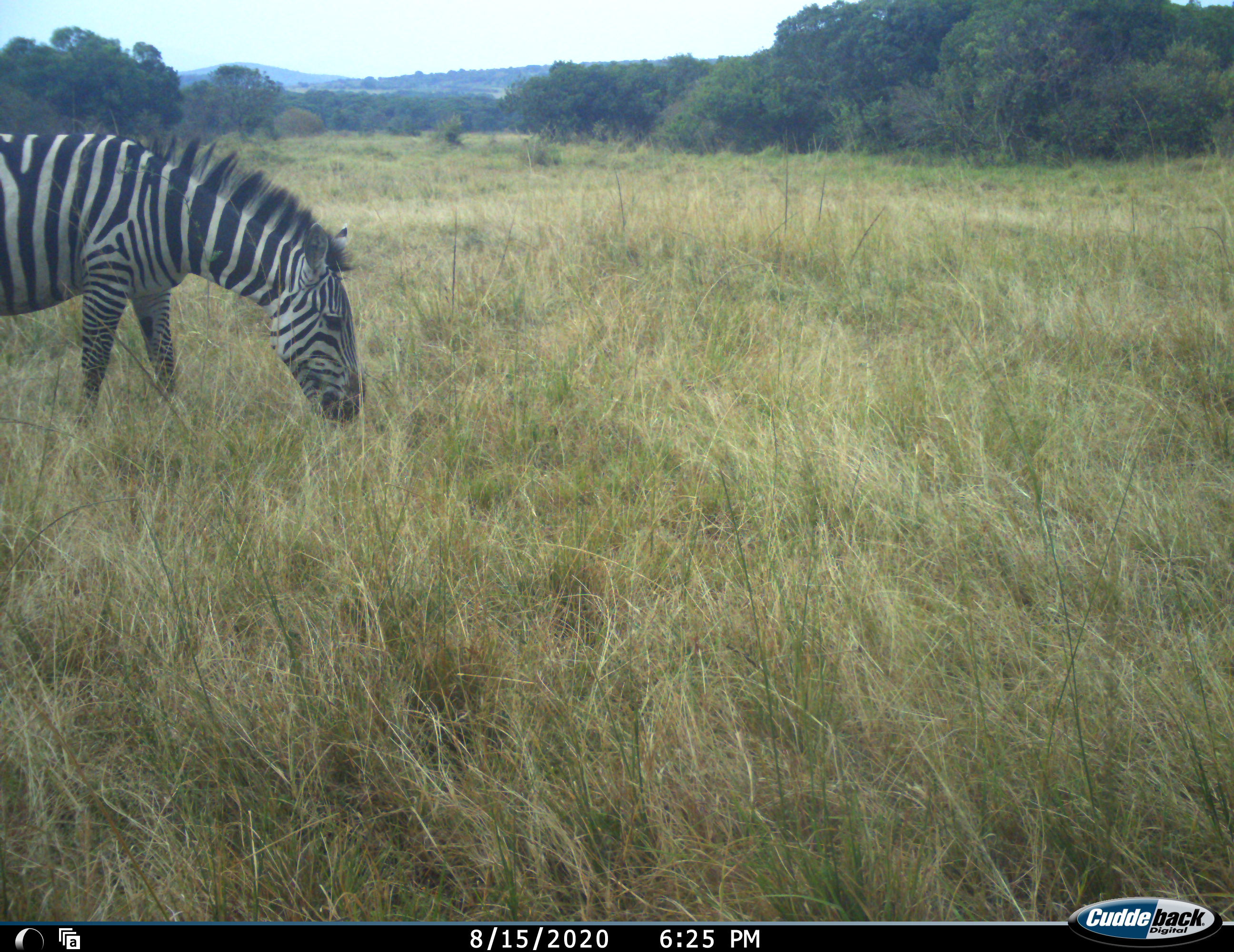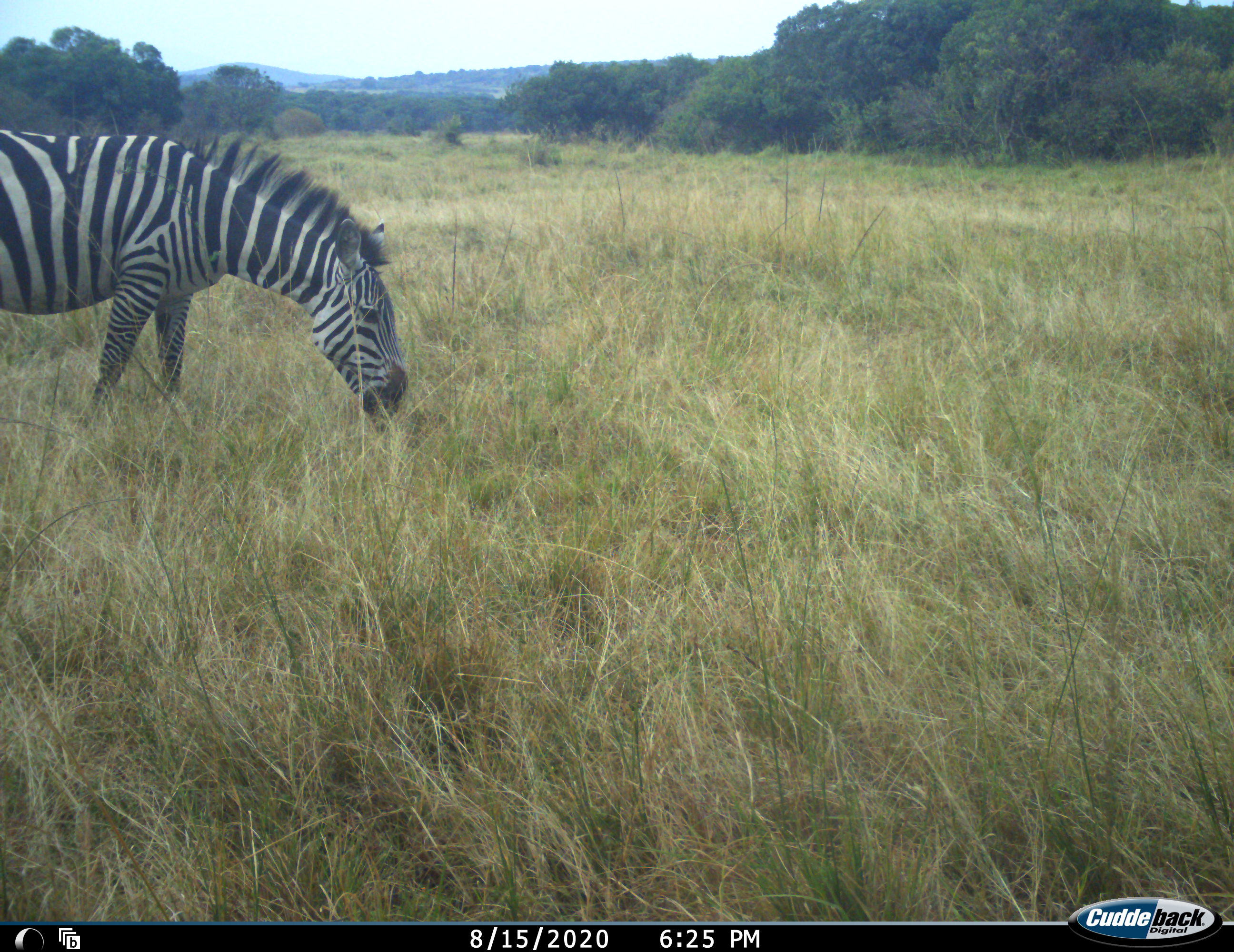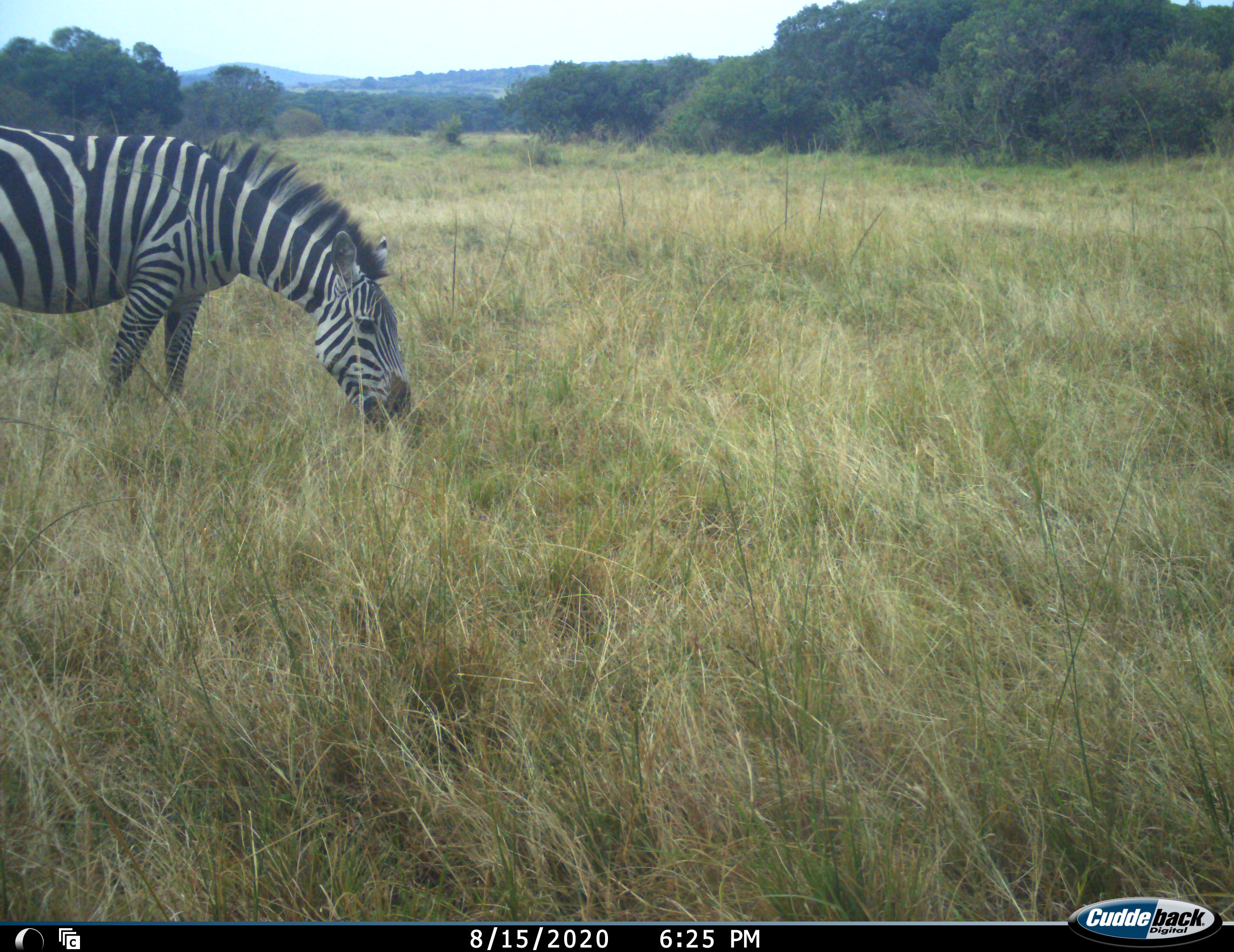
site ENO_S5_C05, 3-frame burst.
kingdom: Animalia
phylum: Chordata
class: Mammalia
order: Perissodactyla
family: Equidae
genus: Equus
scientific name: Equus quagga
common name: plains zebra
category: zebraplains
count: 1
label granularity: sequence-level